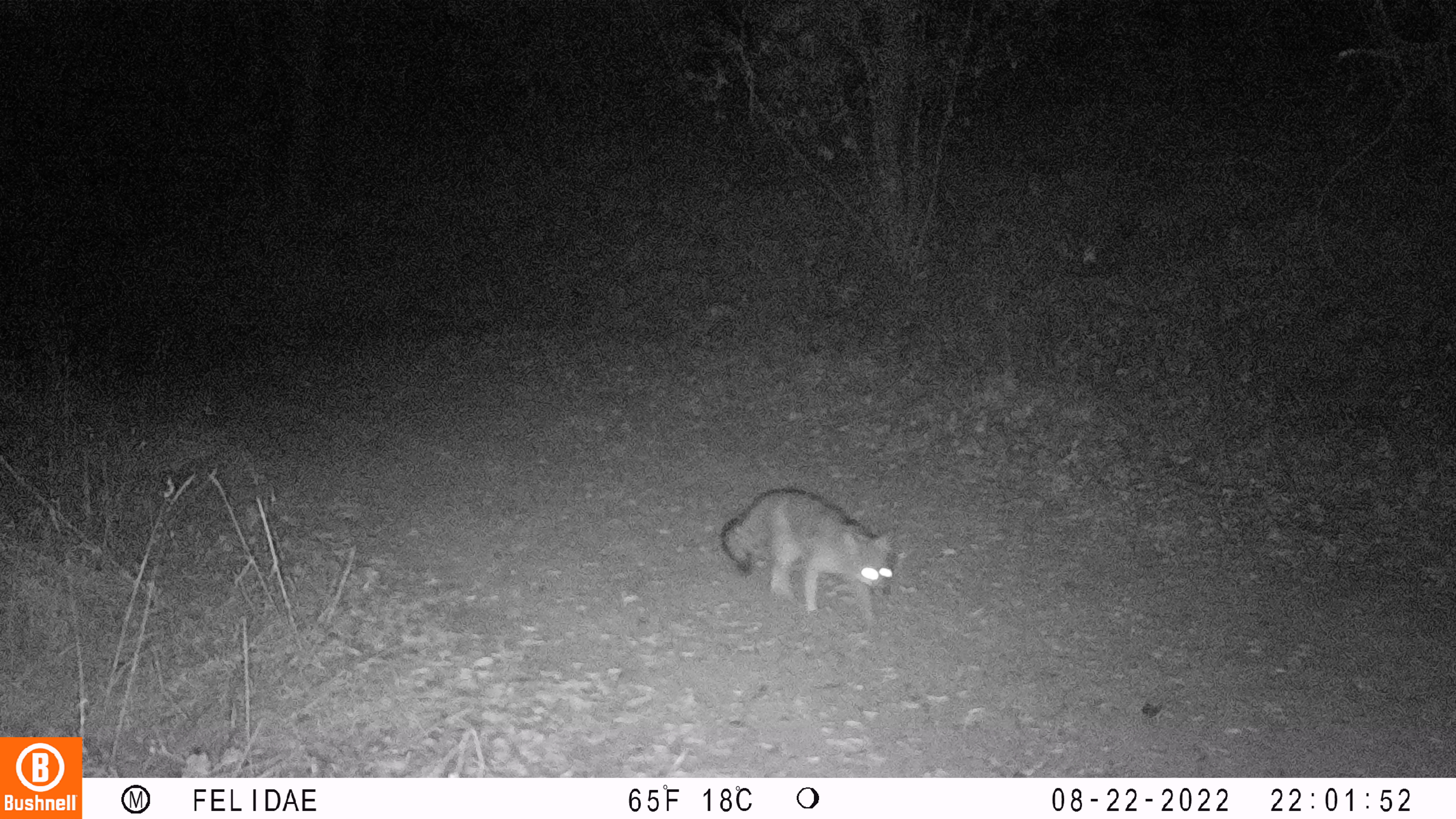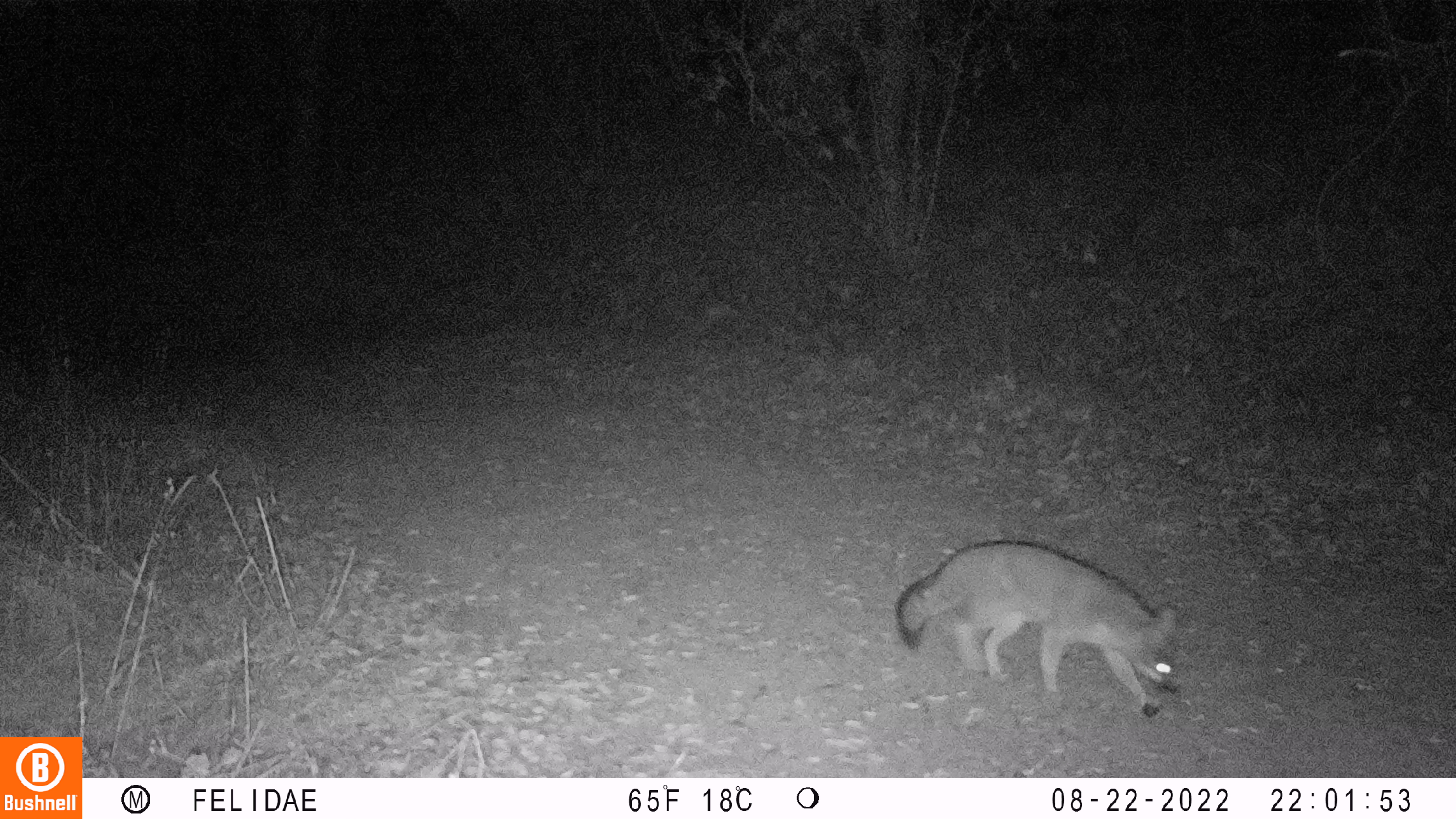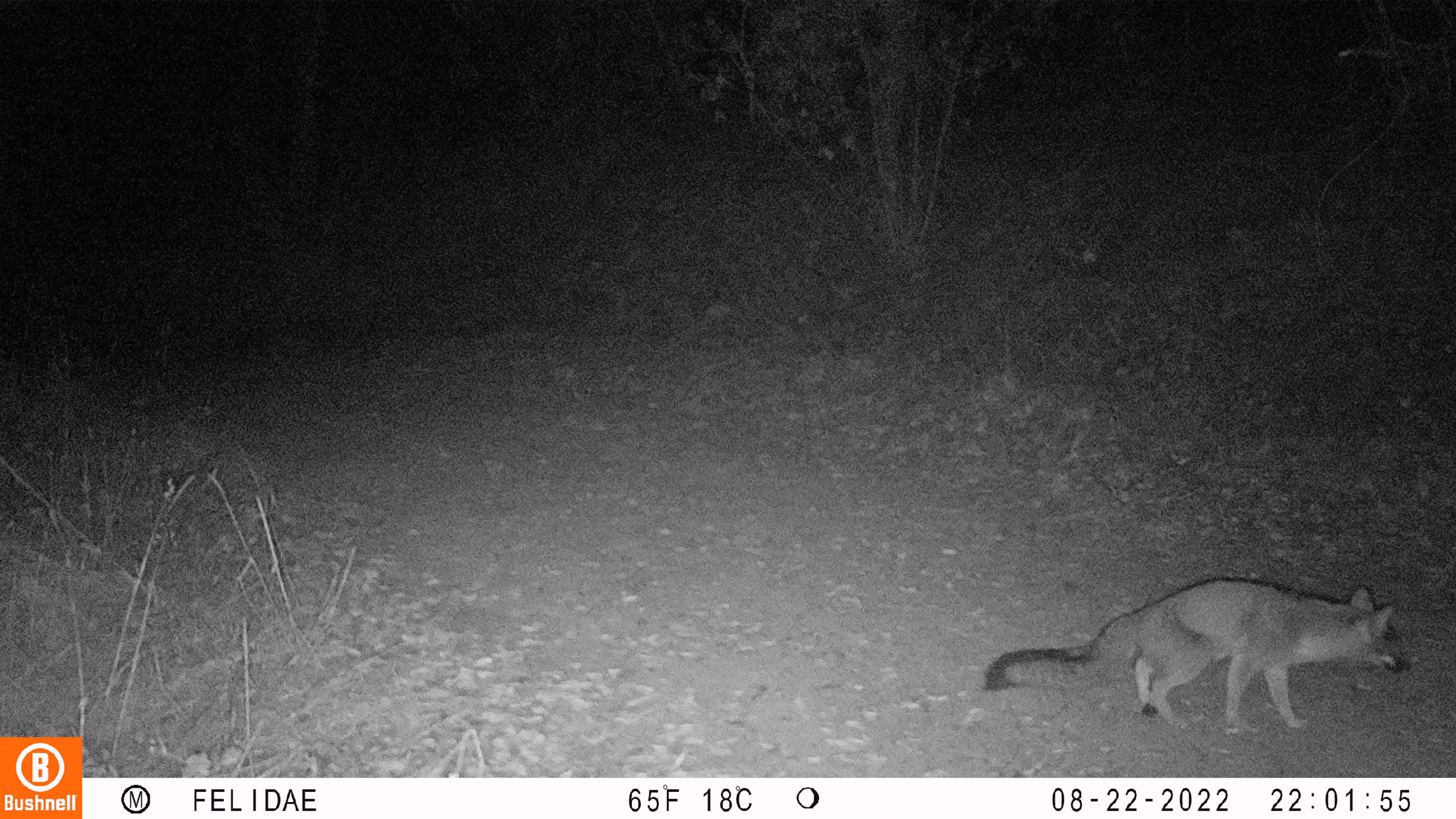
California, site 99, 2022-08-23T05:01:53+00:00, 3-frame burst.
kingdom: Animalia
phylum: Chordata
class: Mammalia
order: Carnivora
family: Canidae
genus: Urocyon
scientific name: Urocyon cinereoargenteus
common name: gray fox